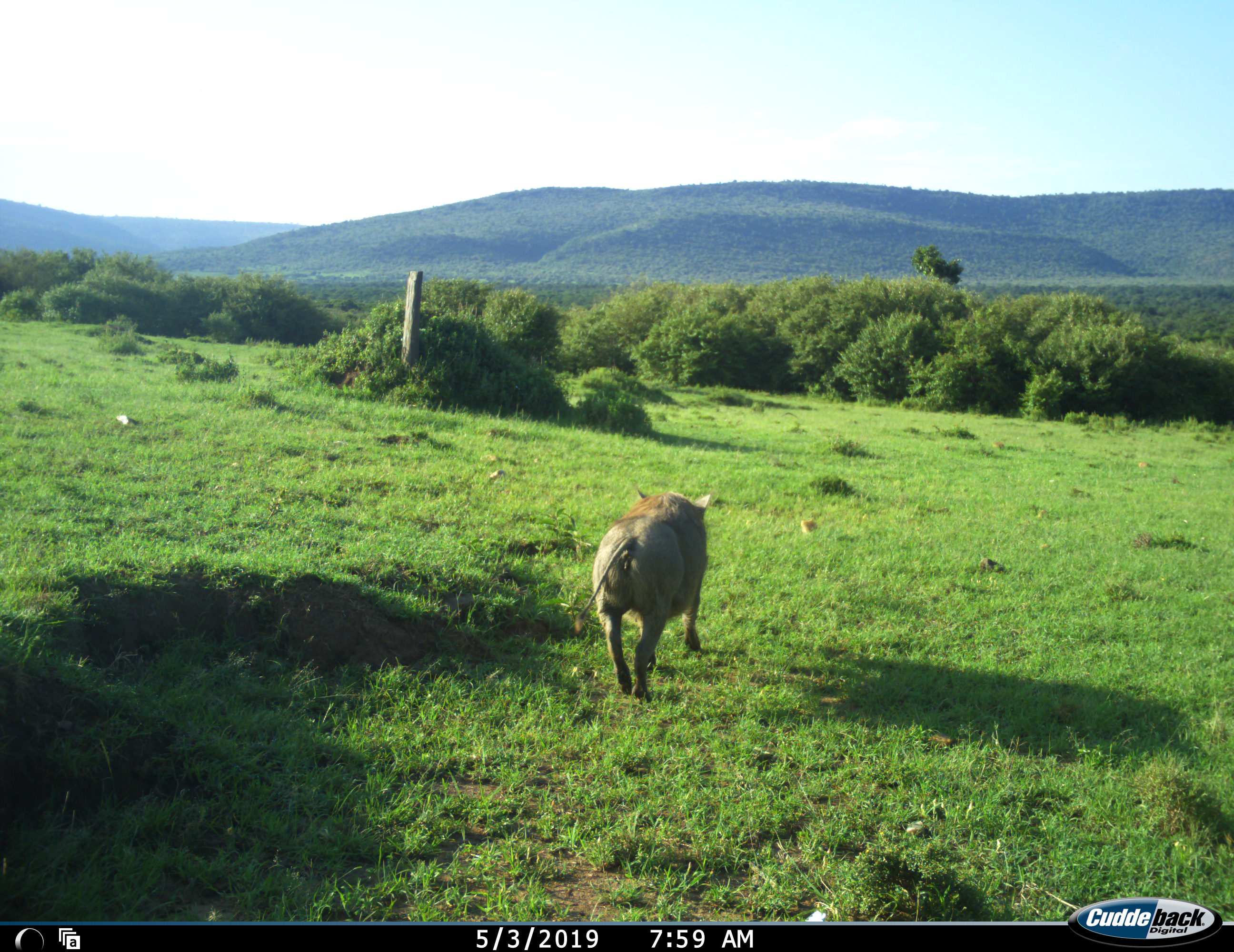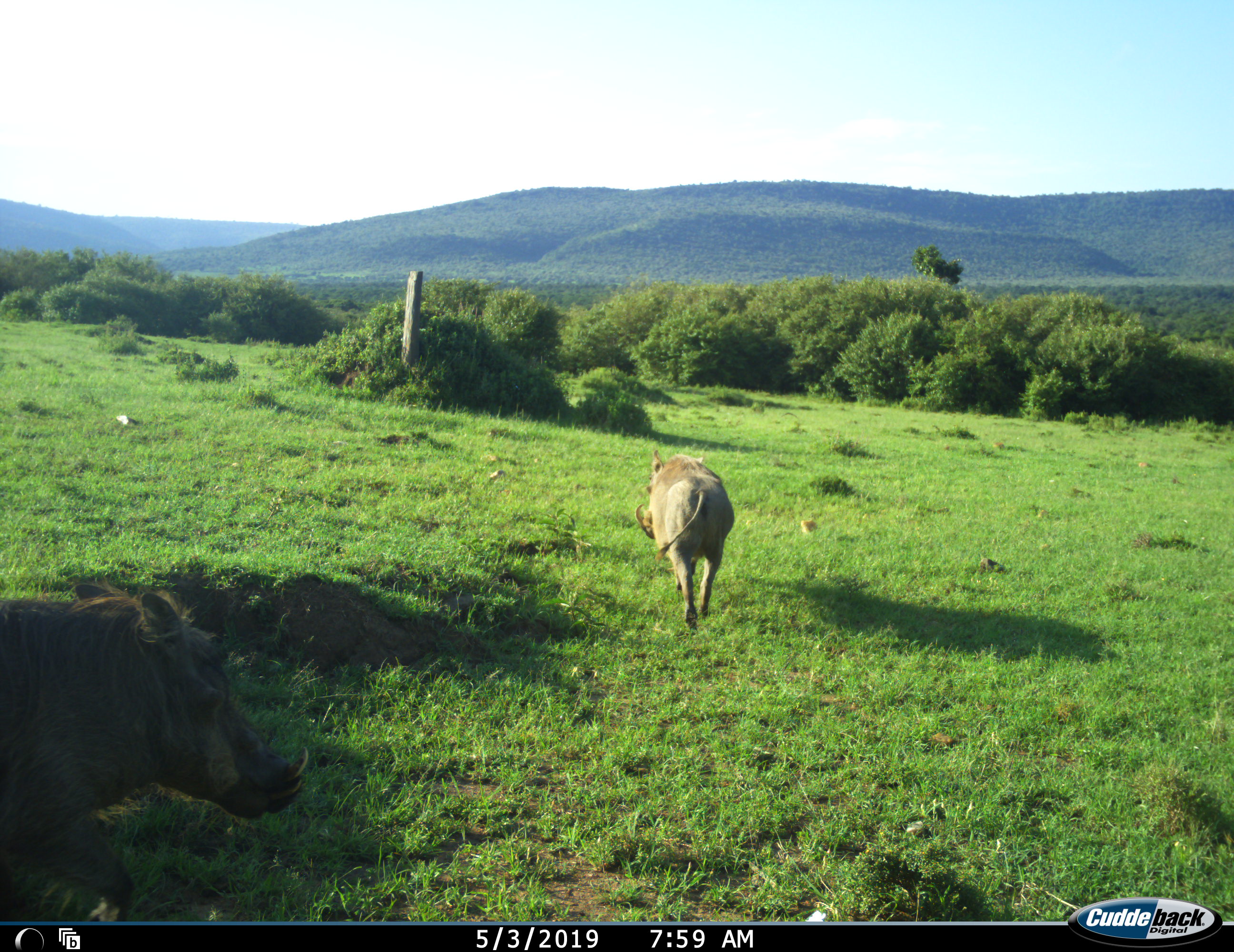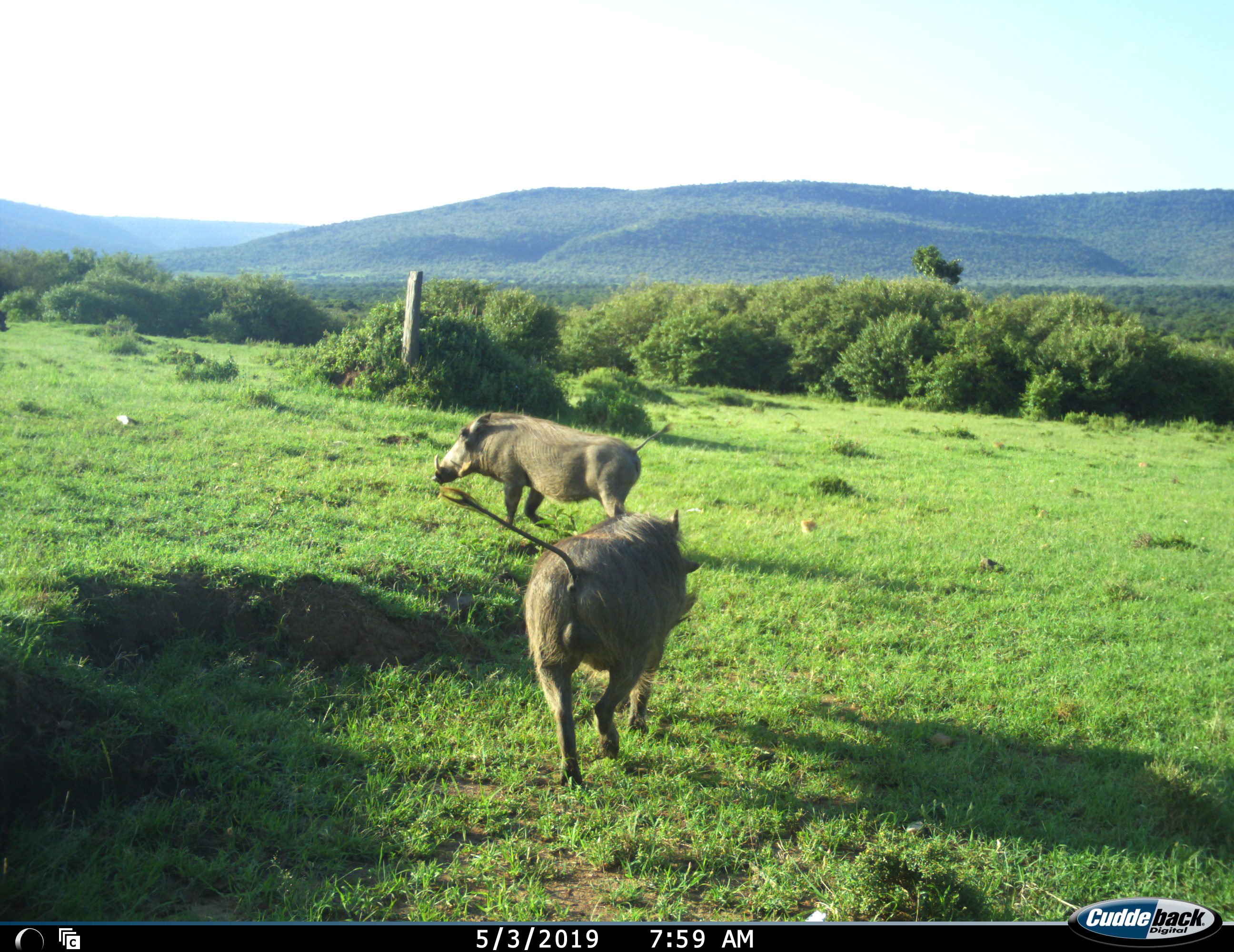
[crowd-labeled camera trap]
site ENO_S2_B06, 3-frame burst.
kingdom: Animalia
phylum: Chordata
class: Mammalia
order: Artiodactyla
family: Suidae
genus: Phacochoerus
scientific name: Phacochoerus africanus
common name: warthog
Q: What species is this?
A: Warthog (Phacochoerus africanus).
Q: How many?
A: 2.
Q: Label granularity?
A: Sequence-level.